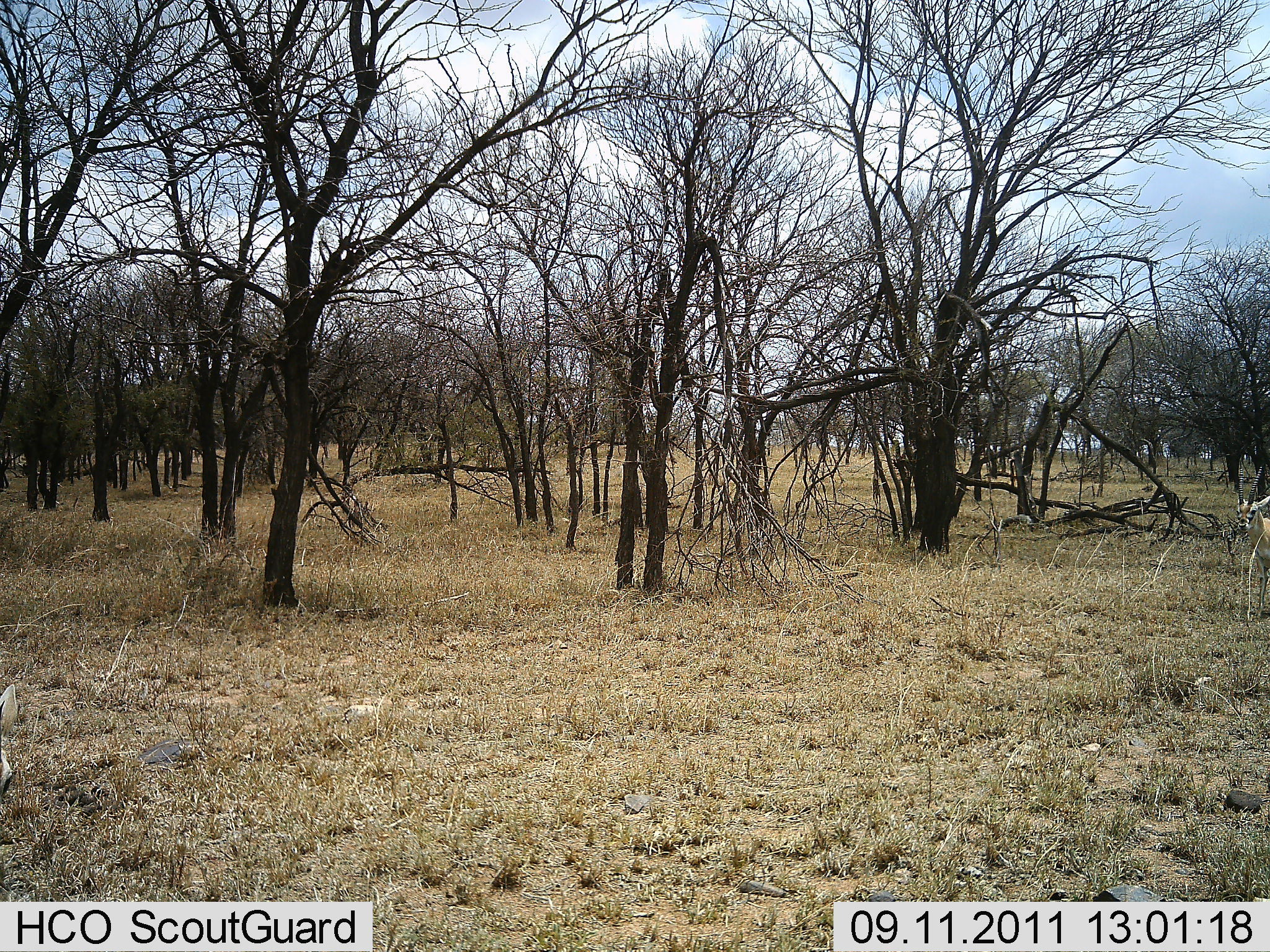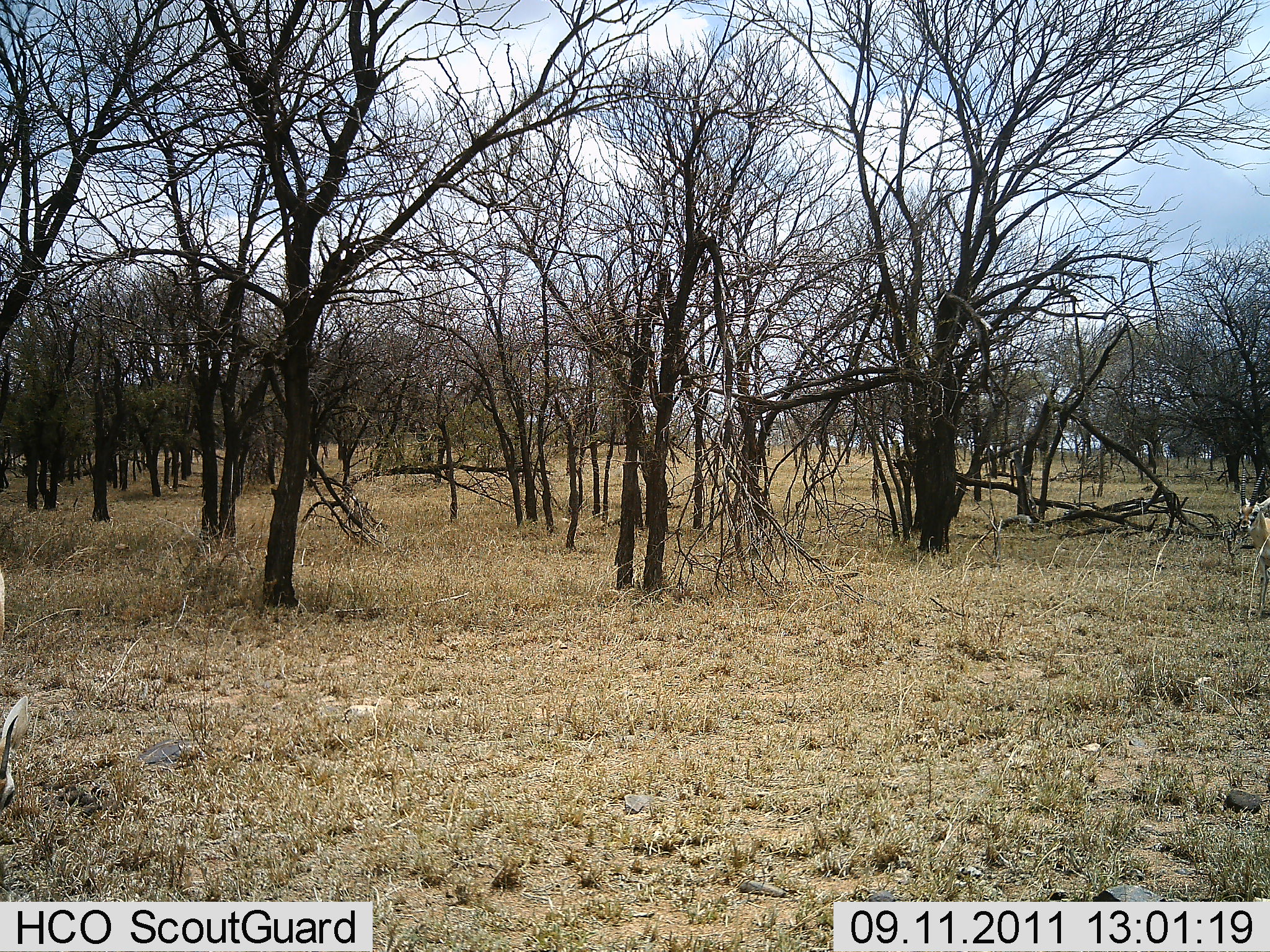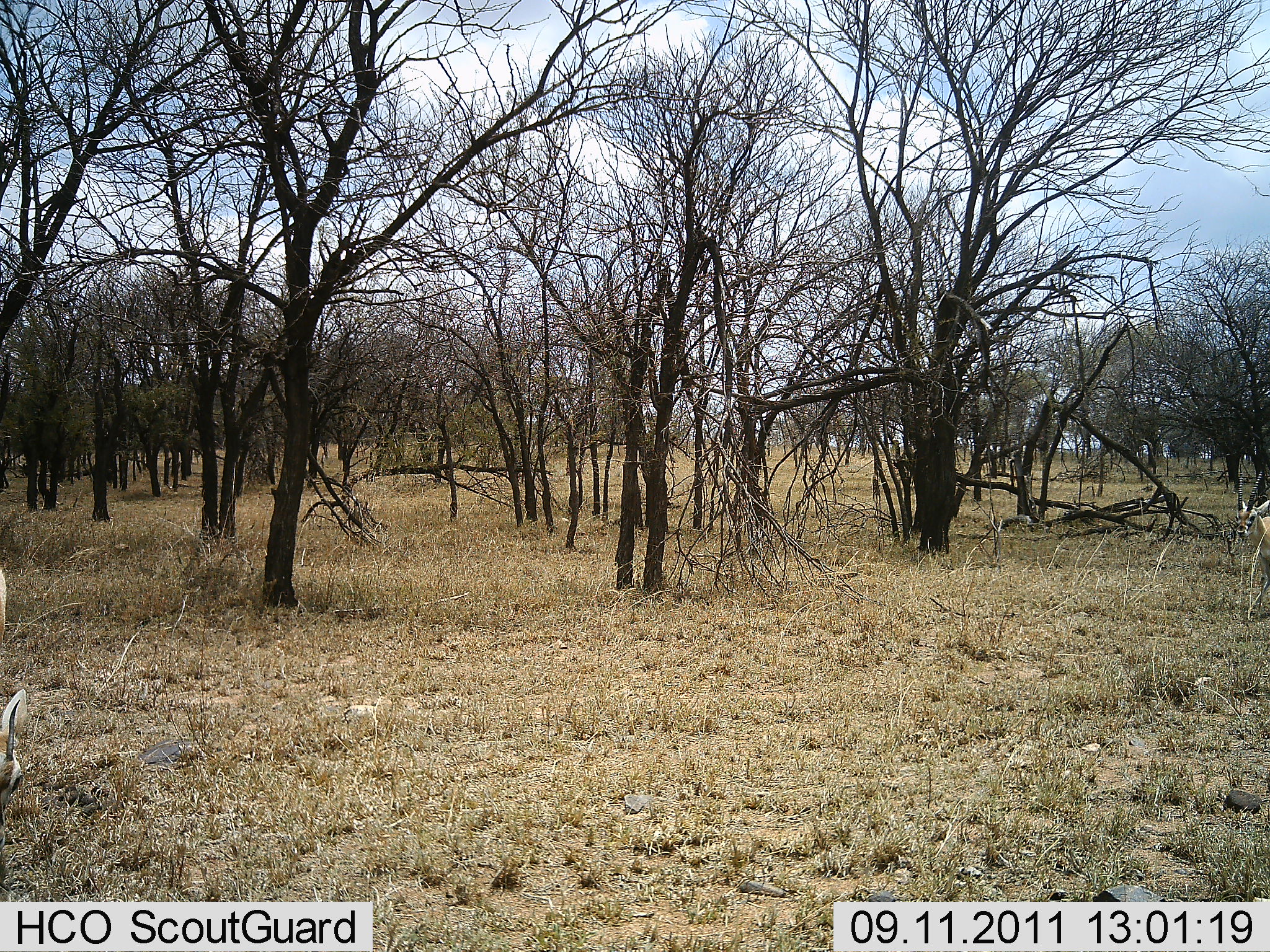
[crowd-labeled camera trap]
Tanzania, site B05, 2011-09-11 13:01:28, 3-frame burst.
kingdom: Animalia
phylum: Chordata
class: Mammalia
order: Artiodactyla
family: Bovidae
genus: Eudorcas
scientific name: Eudorcas thomsonii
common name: thomson's gazelle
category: gazellethomsons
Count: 1.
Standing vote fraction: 44%.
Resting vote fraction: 0%.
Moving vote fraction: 22%.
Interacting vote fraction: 11%.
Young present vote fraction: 0%.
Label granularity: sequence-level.